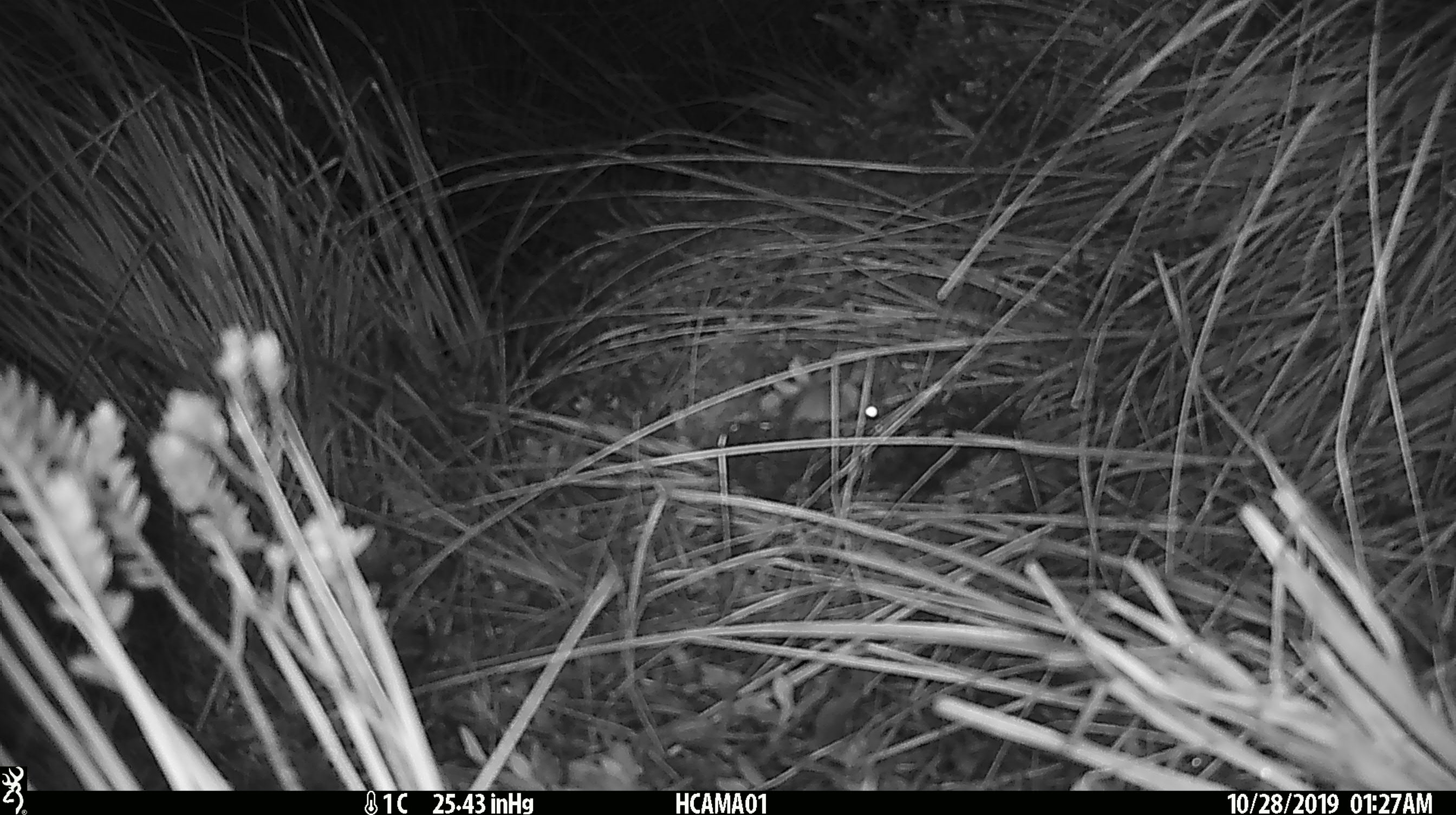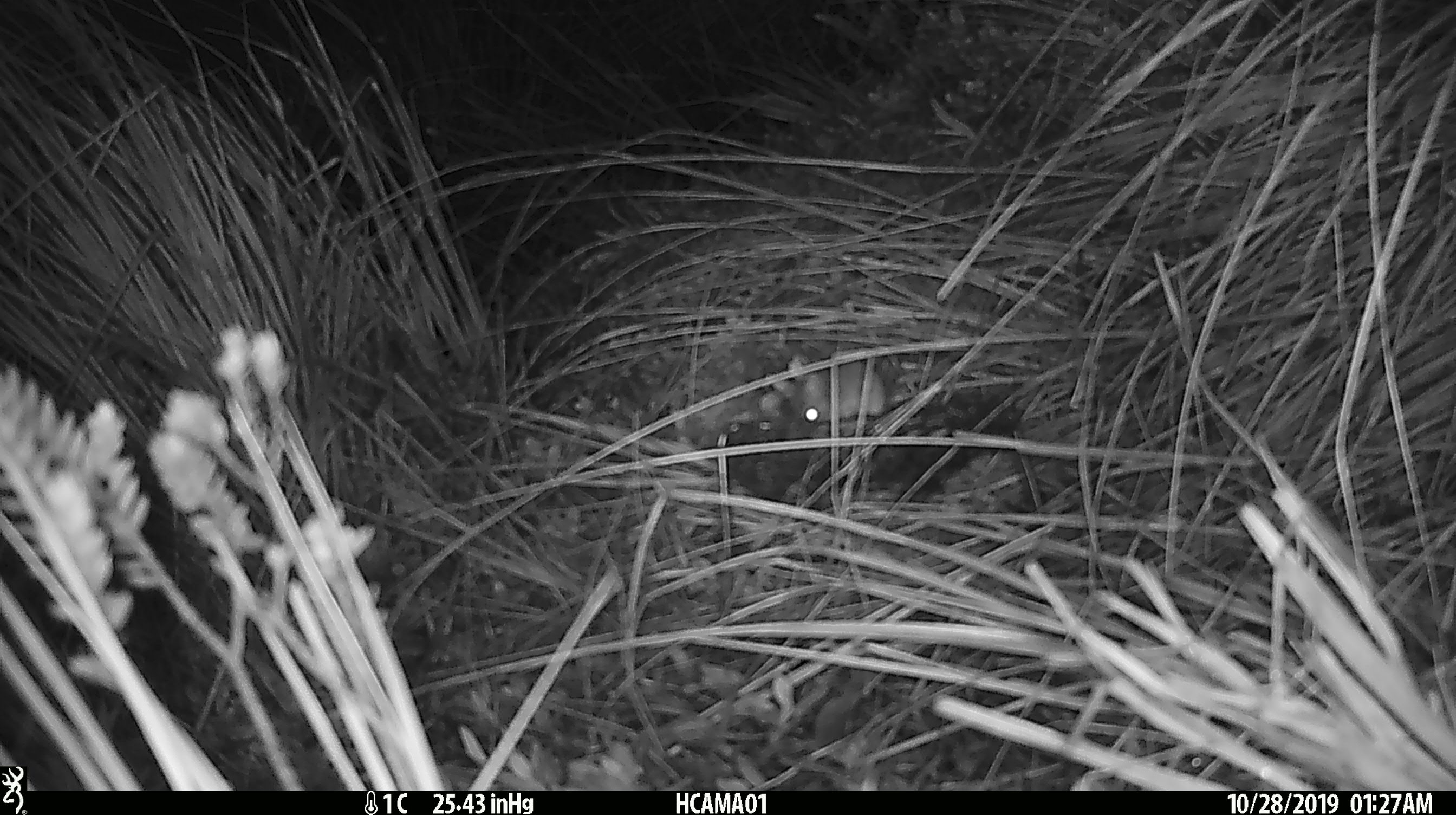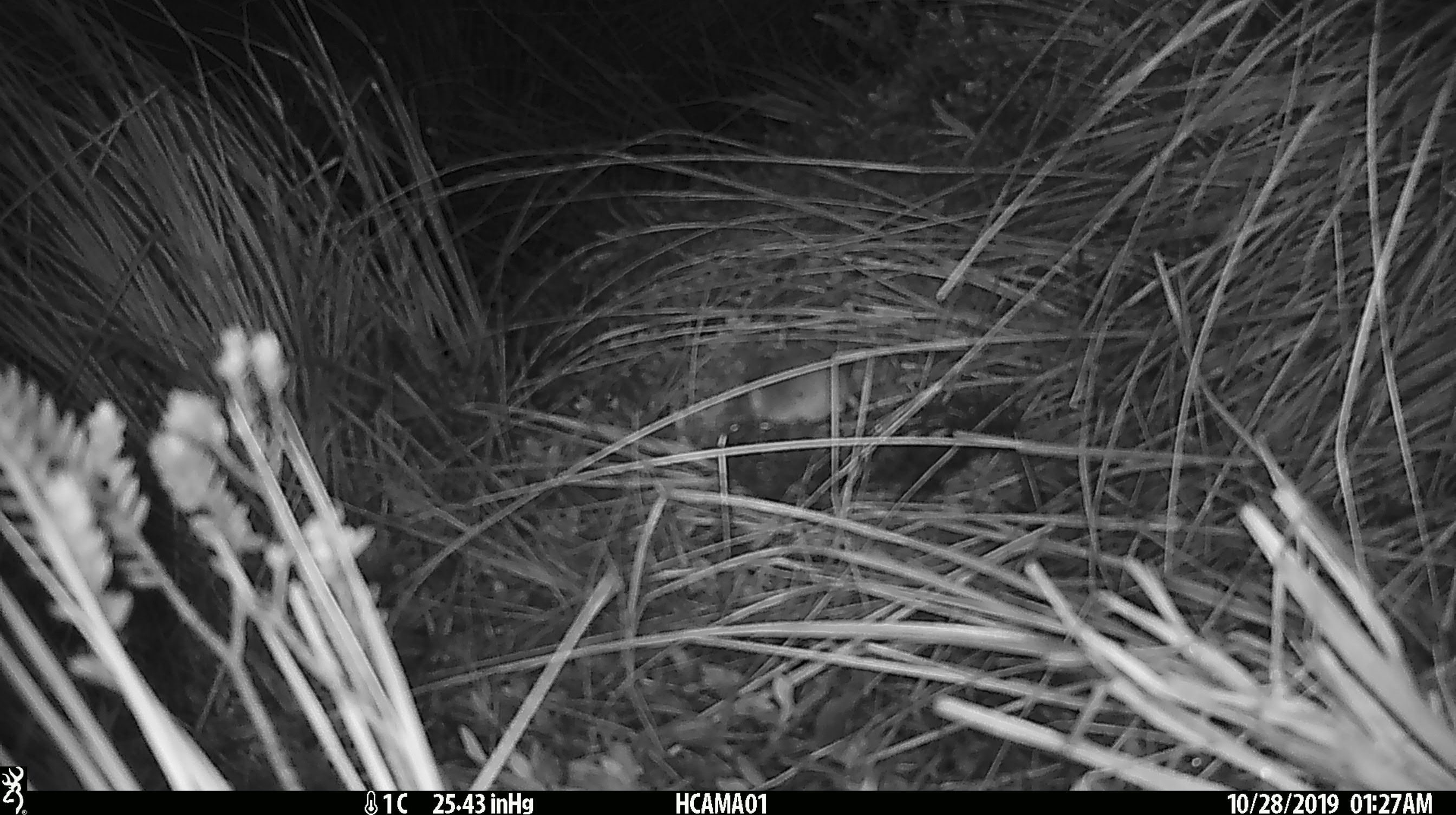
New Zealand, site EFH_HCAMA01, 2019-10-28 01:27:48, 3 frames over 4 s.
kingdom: Animalia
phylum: Chordata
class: Mammalia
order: Rodentia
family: Muridae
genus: Mus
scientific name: Mus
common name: mouse